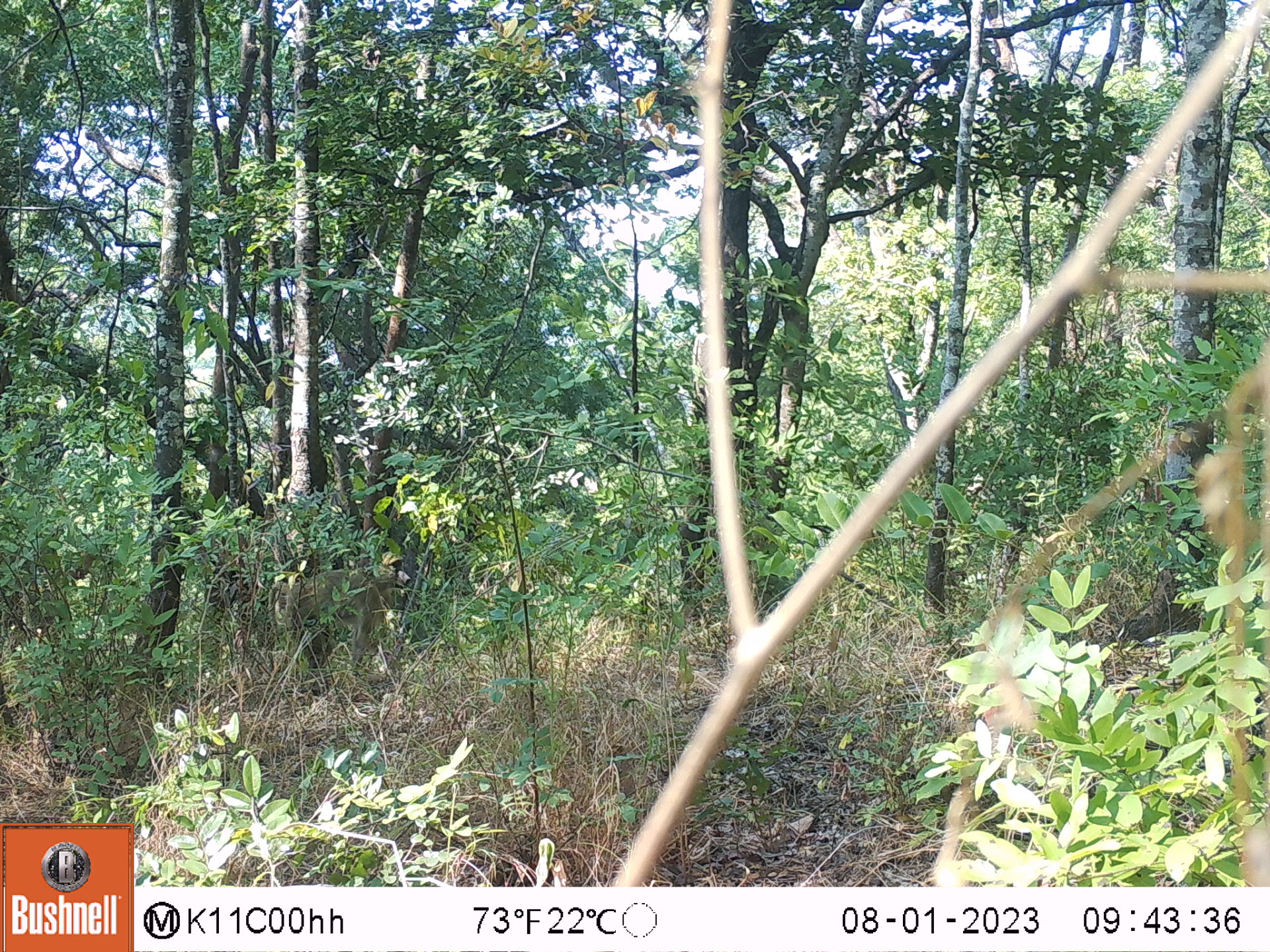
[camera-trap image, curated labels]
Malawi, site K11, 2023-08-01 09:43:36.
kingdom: Animalia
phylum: Chordata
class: Mammalia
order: Primates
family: Cercopithecidae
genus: Papio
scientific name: Papio cynocephalus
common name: yellow baboon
Yellow baboon (Papio cynocephalus), count 1.